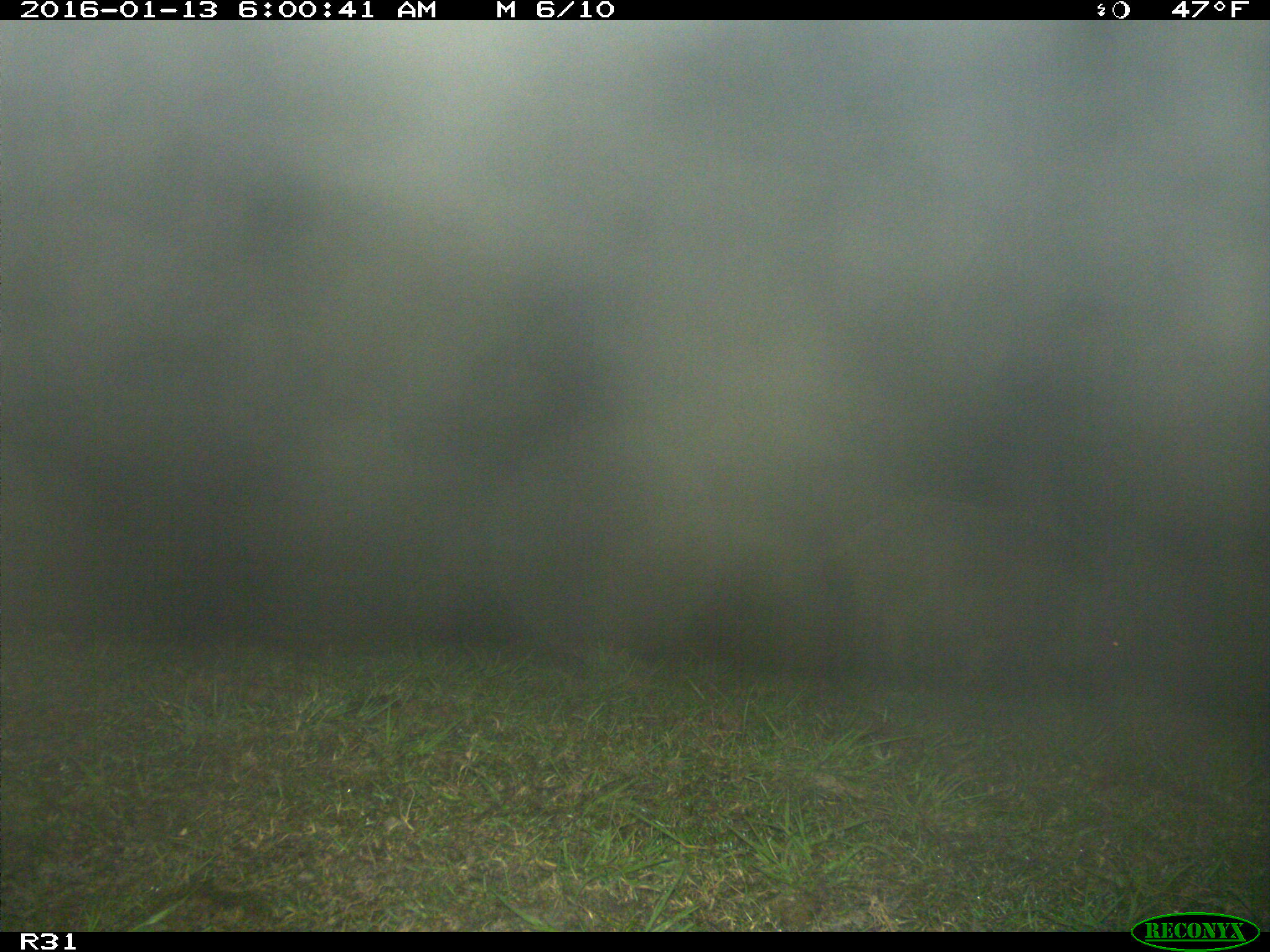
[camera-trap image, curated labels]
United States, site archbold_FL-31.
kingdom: Animalia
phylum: Chordata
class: Mammalia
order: Artiodactyla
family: Suidae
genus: Sus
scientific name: Sus scrofa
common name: wild boar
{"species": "Sus scrofa (wild boar)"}